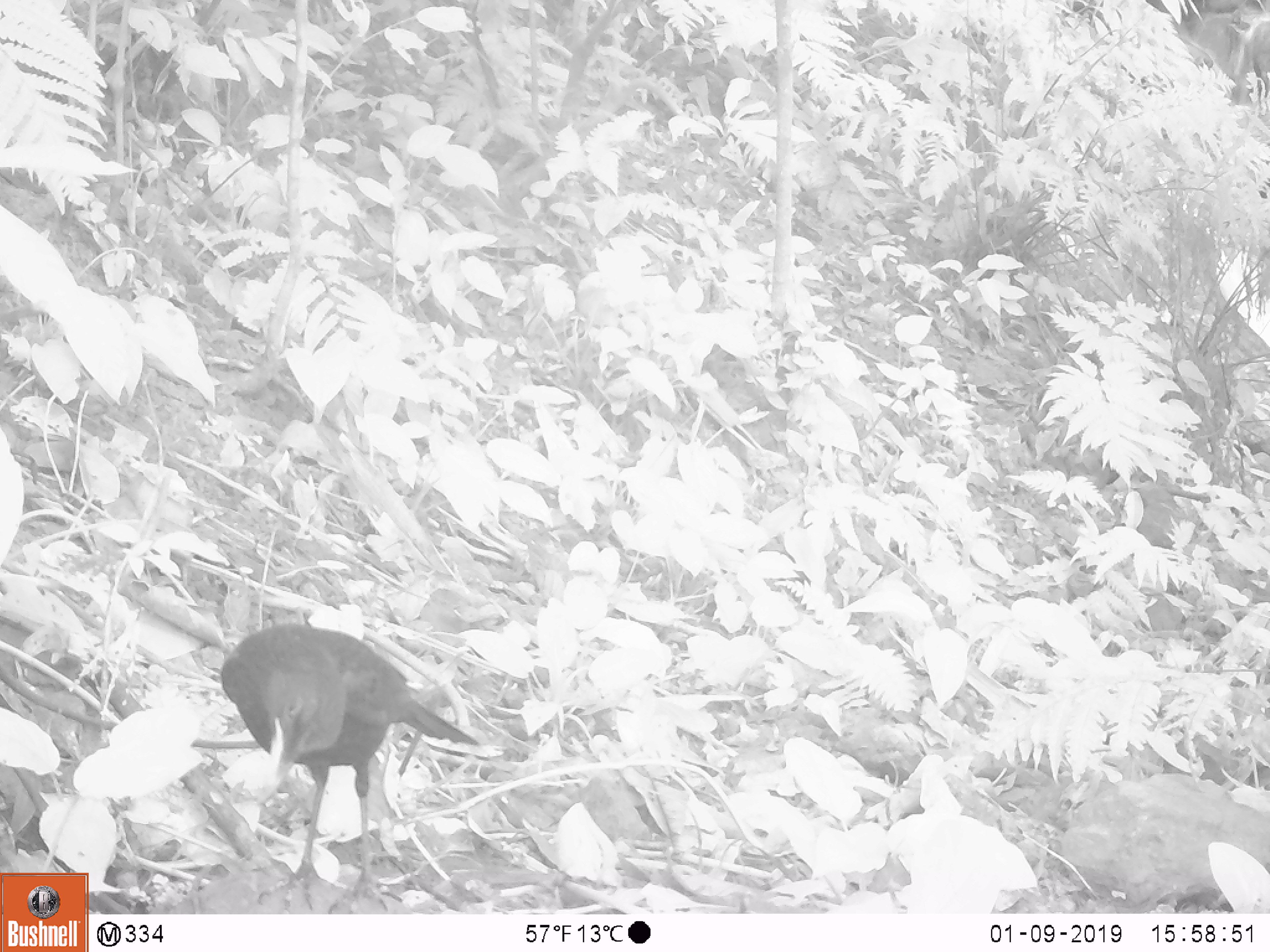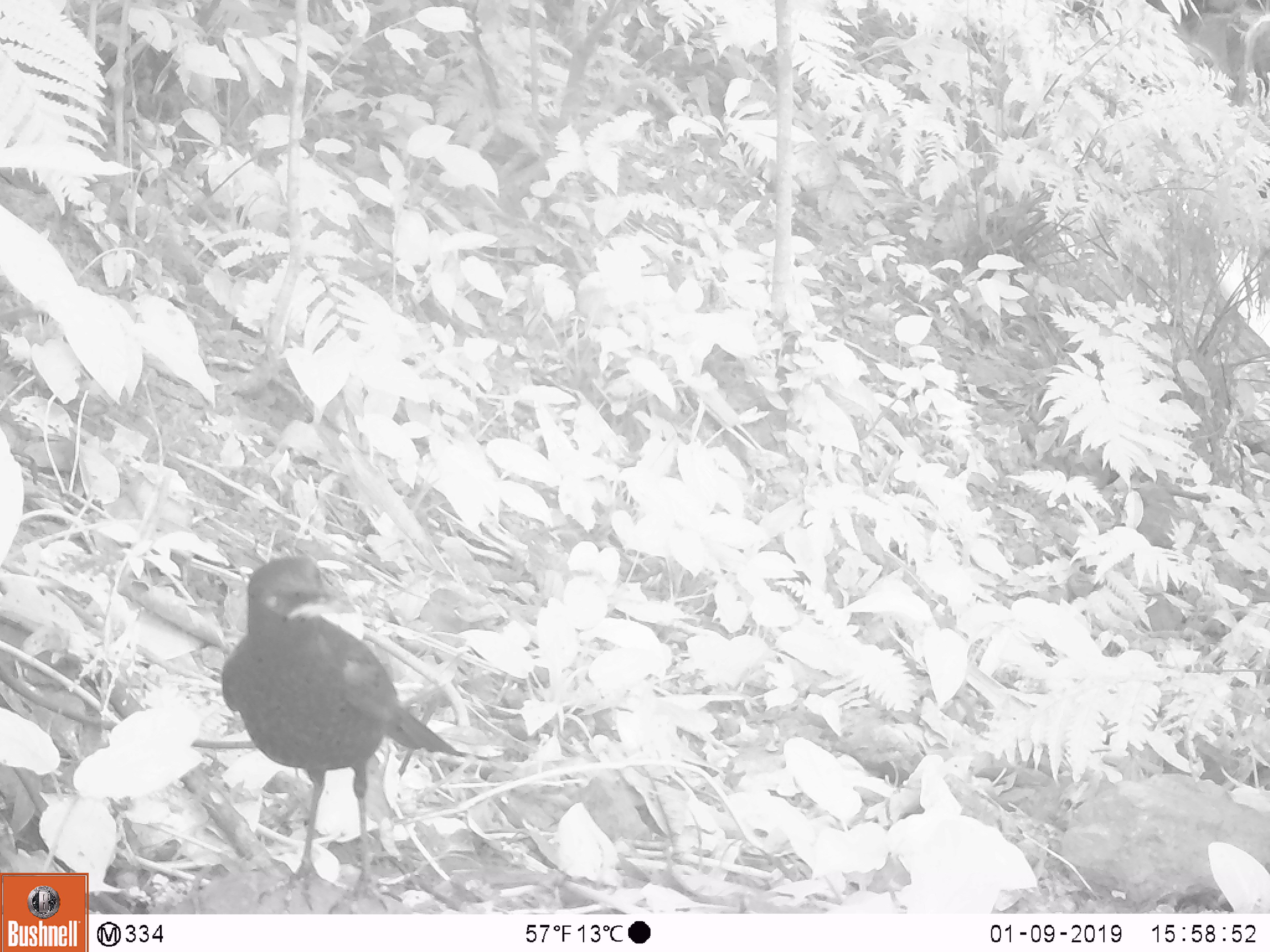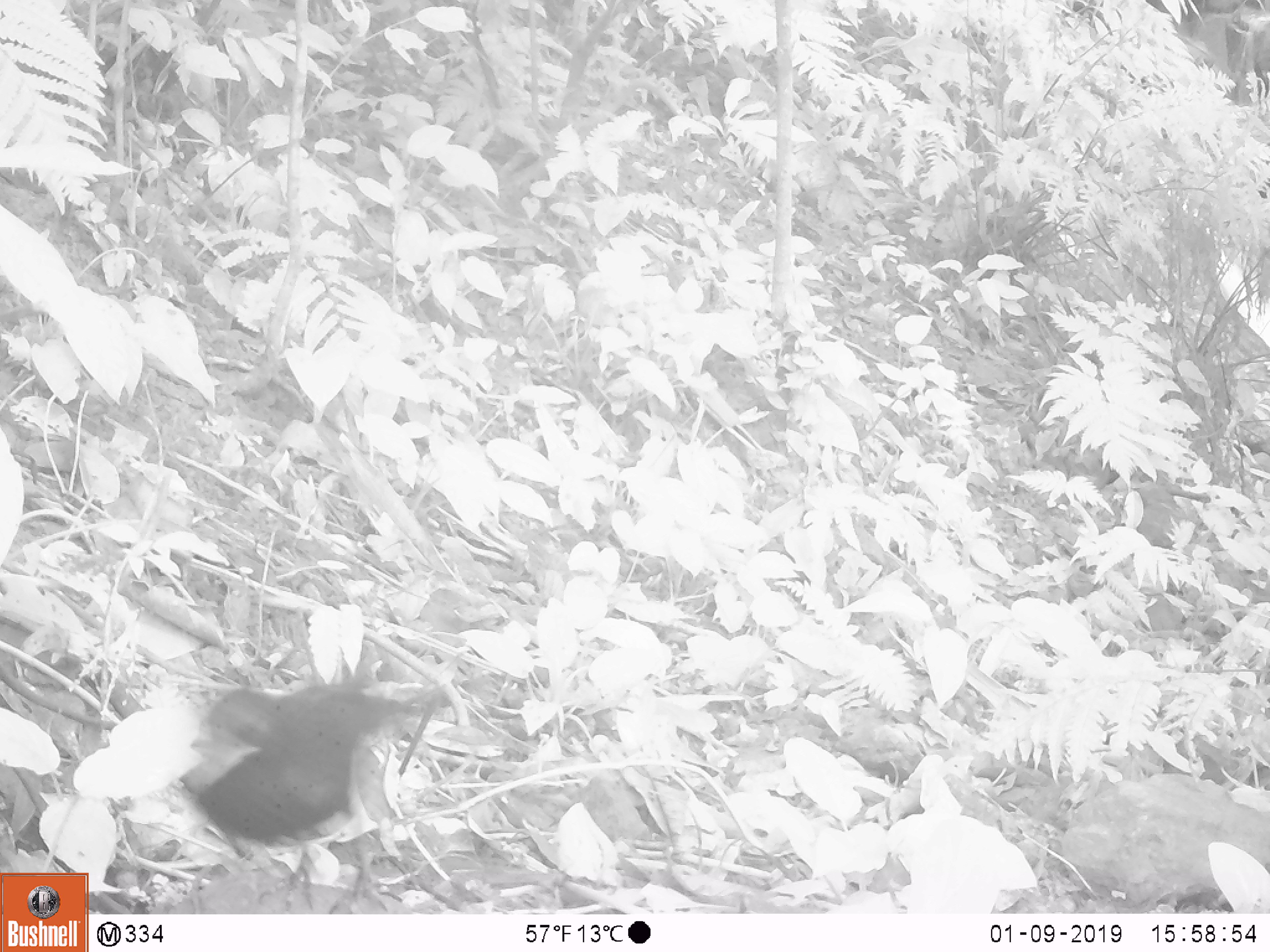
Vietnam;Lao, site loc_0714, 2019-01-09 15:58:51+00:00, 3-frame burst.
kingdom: Animalia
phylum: Chordata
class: Aves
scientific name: Aves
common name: bird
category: unidentified bird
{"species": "unidentified bird (bird) (Aves)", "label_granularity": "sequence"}